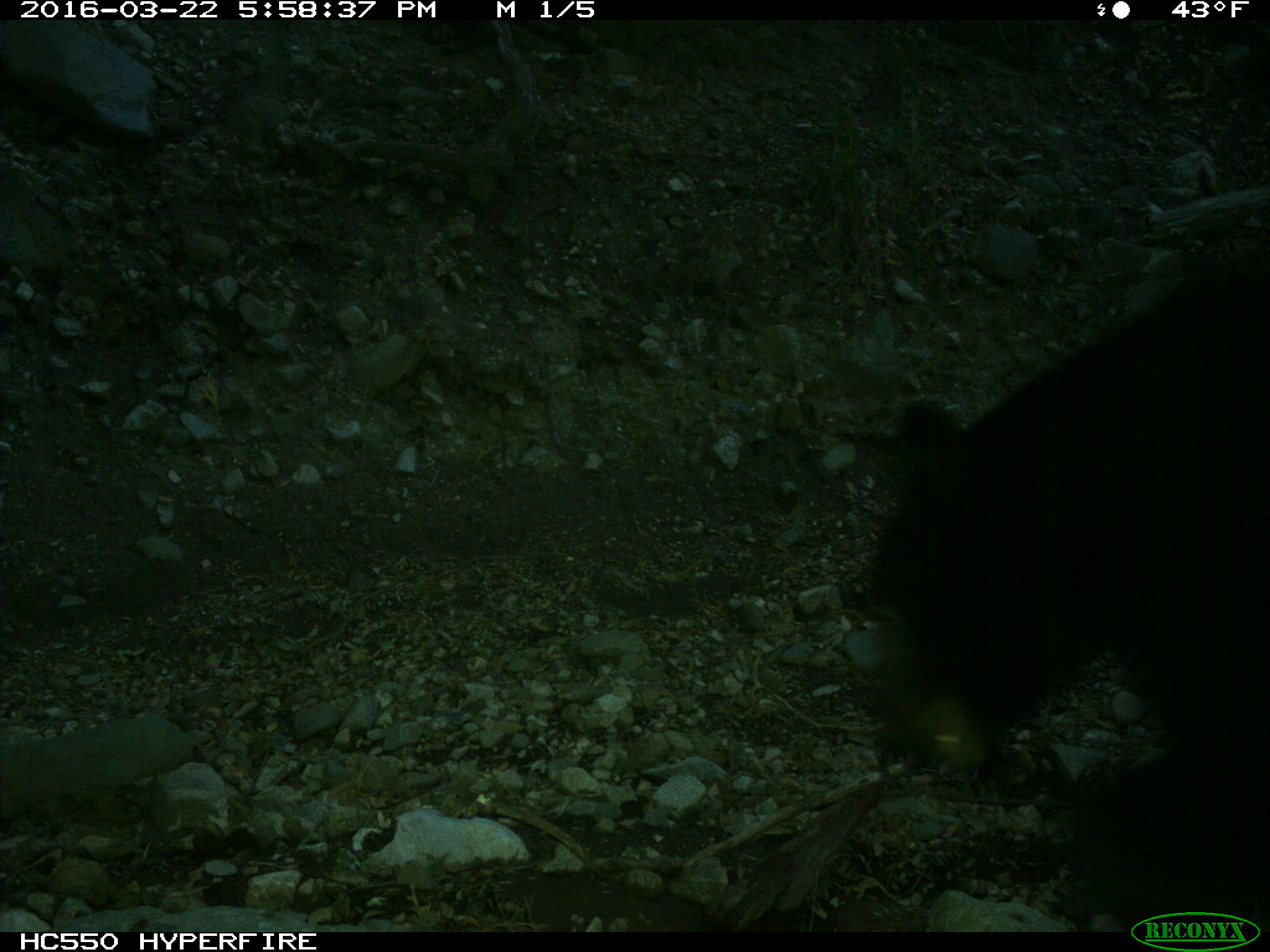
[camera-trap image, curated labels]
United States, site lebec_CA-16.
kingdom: Animalia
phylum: Chordata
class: Mammalia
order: Carnivora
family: Ursidae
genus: Ursus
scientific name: Ursus americanus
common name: american black bear